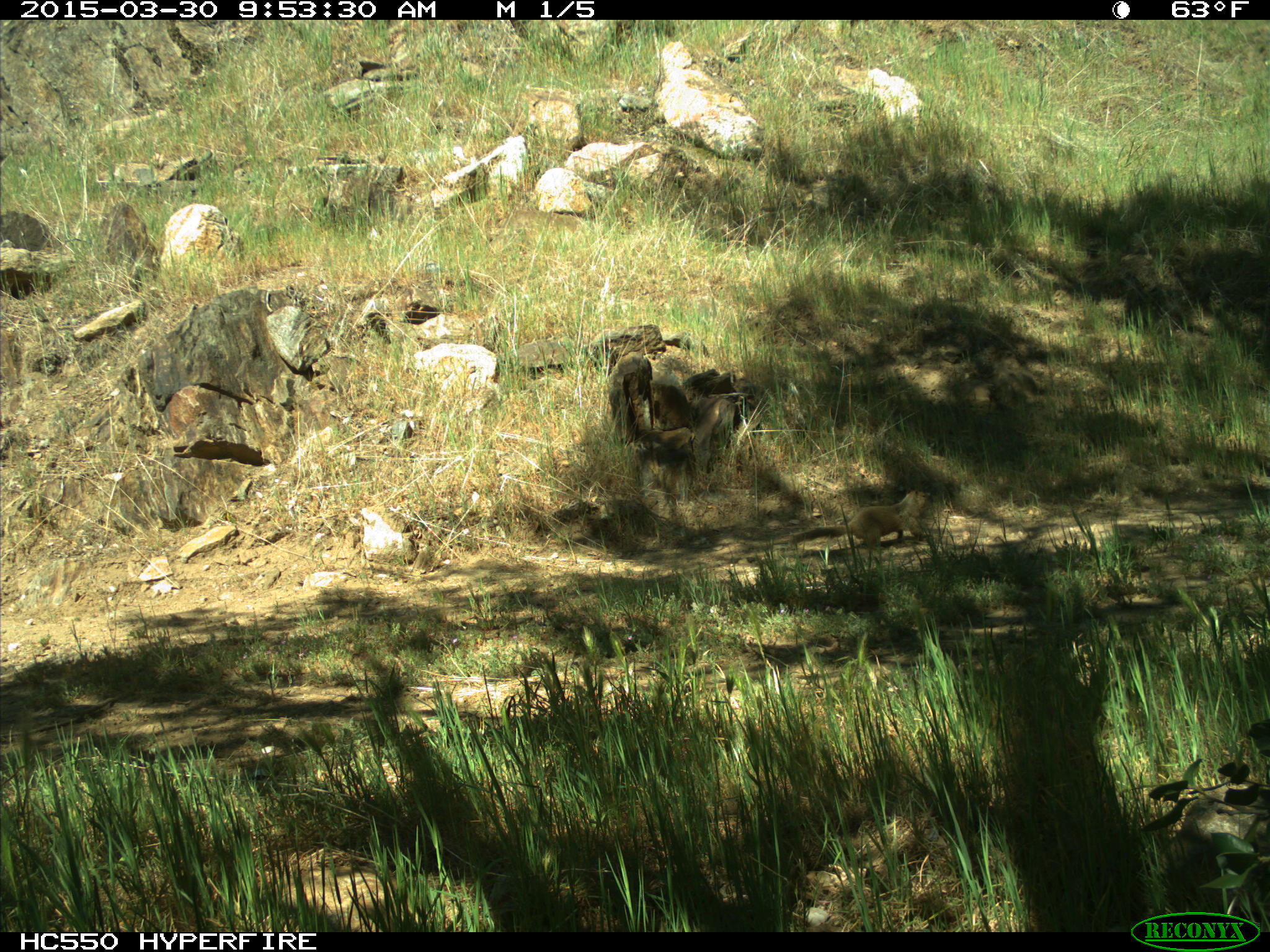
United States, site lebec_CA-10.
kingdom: Animalia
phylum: Chordata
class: Mammalia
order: Rodentia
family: Sciuridae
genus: Otospermophilus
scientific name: Otospermophilus beecheyi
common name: california ground squirrel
Otospermophilus beecheyi (california ground squirrel).